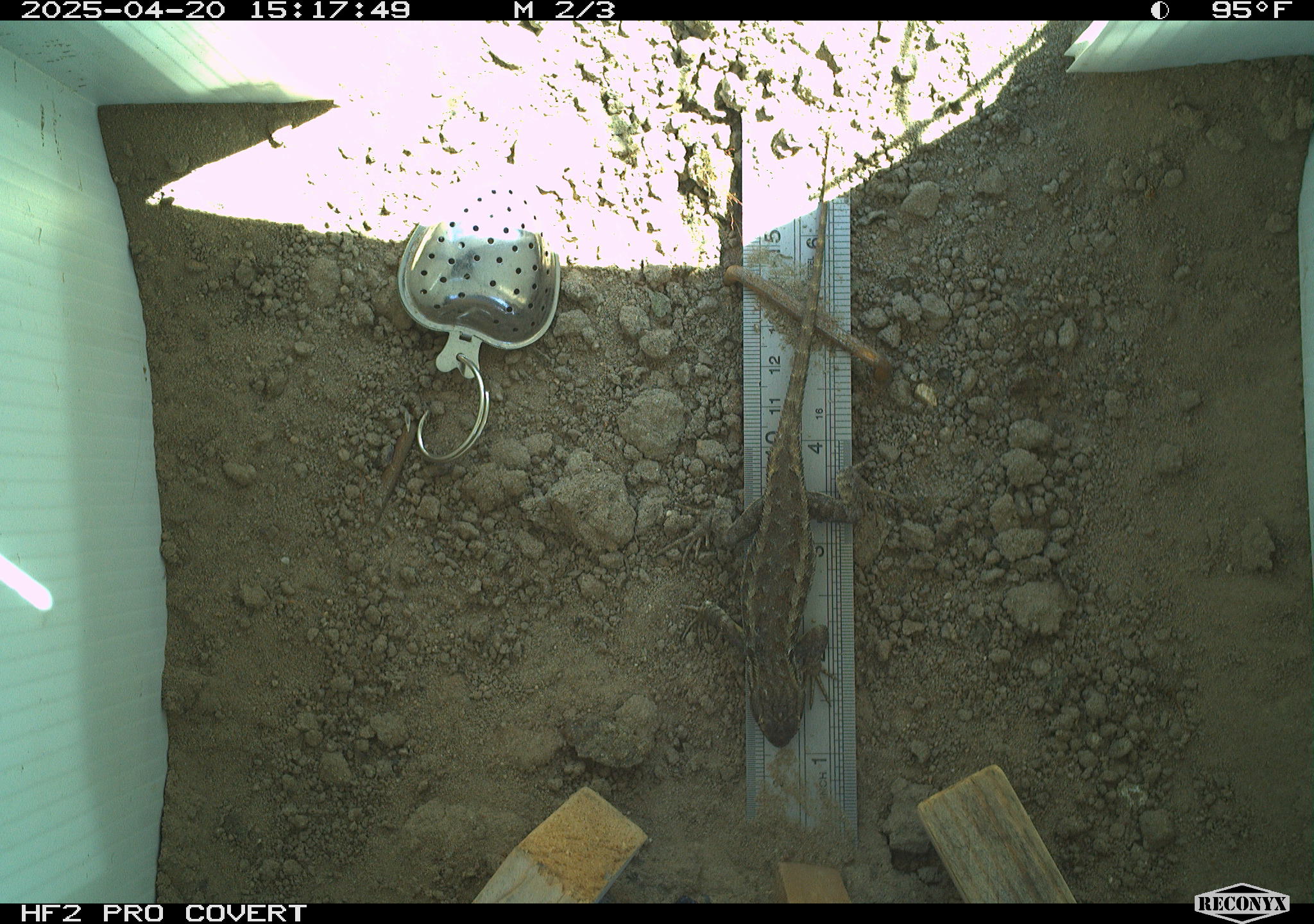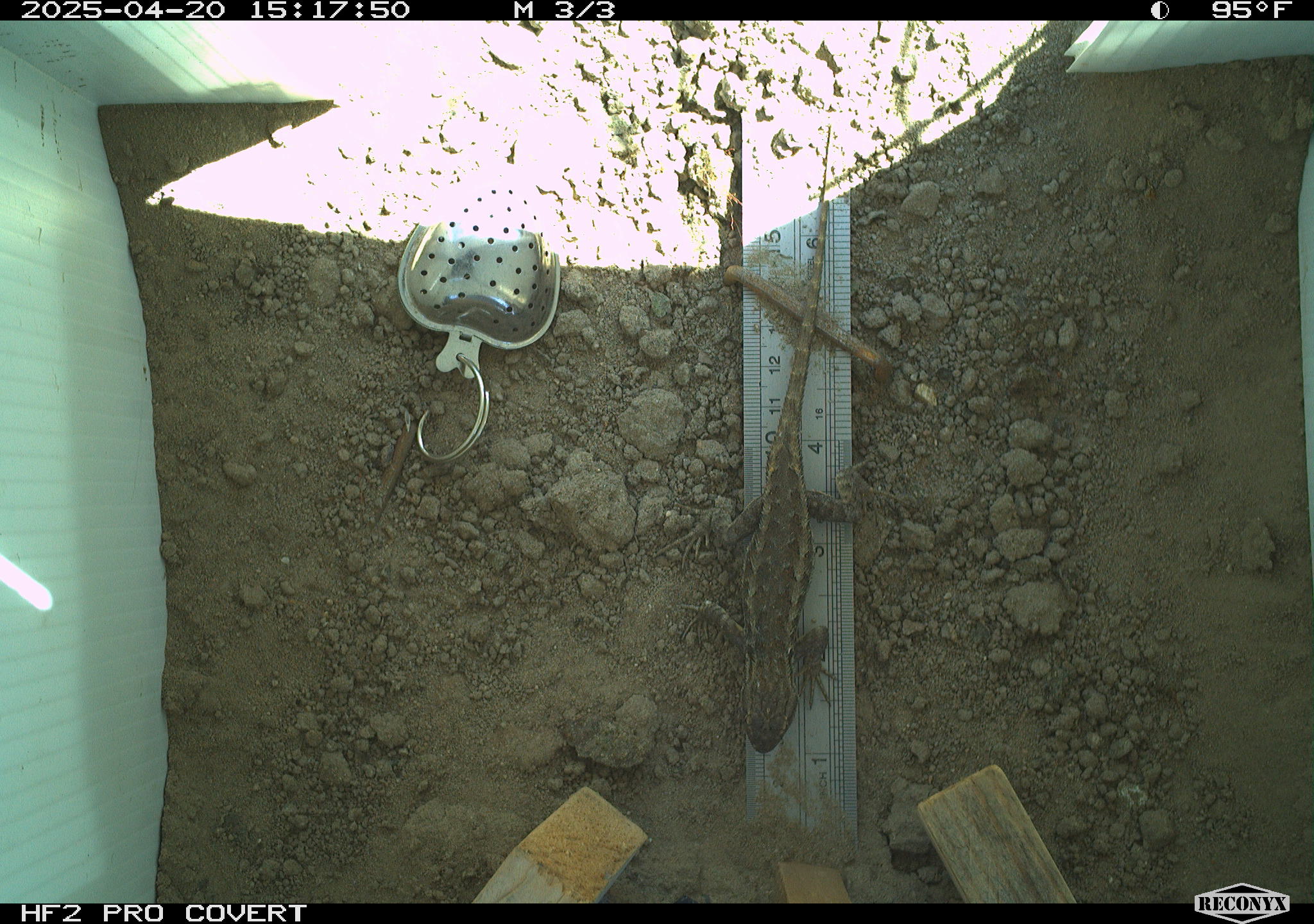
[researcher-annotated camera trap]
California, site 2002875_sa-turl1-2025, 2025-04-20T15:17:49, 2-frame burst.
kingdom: Animalia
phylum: Chordata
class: Reptilia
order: Squamata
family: Phrynosomatidae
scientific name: Phrynosomatidae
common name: north american spiny lizards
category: sceloporus/uta species